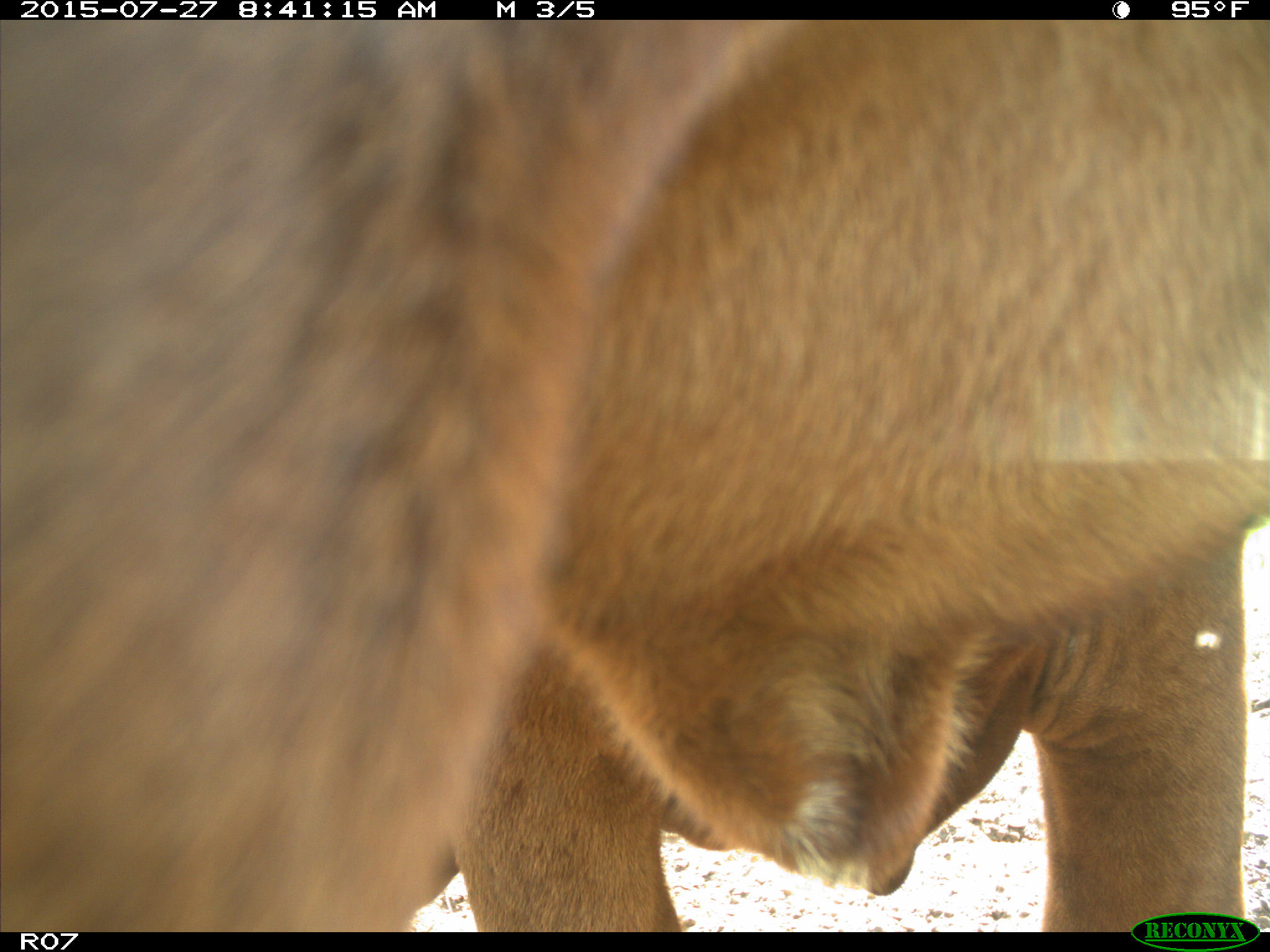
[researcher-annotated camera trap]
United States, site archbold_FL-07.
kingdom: Animalia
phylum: Chordata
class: Mammalia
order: Artiodactyla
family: Bovidae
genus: Bos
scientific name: Bos taurus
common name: domestic cow